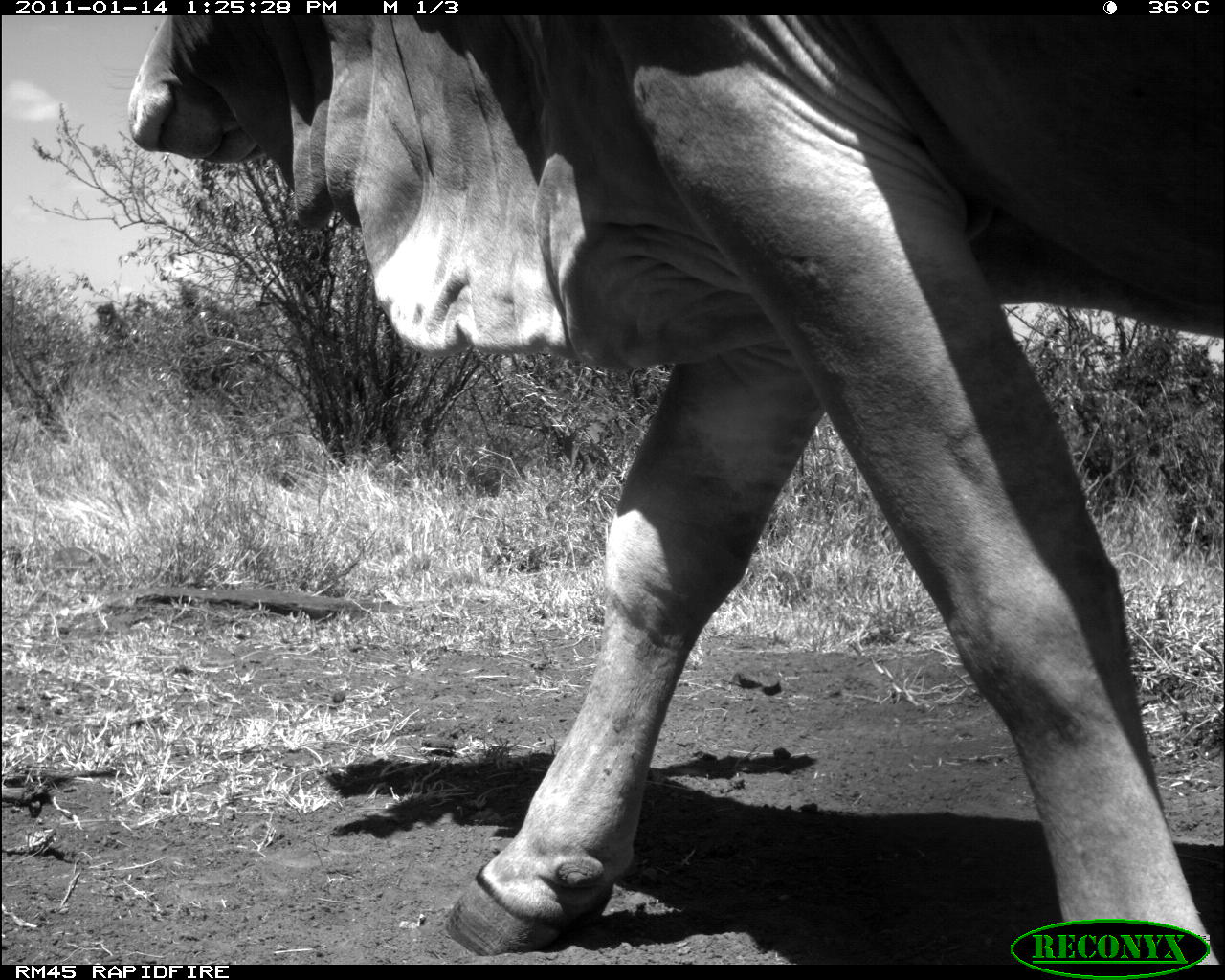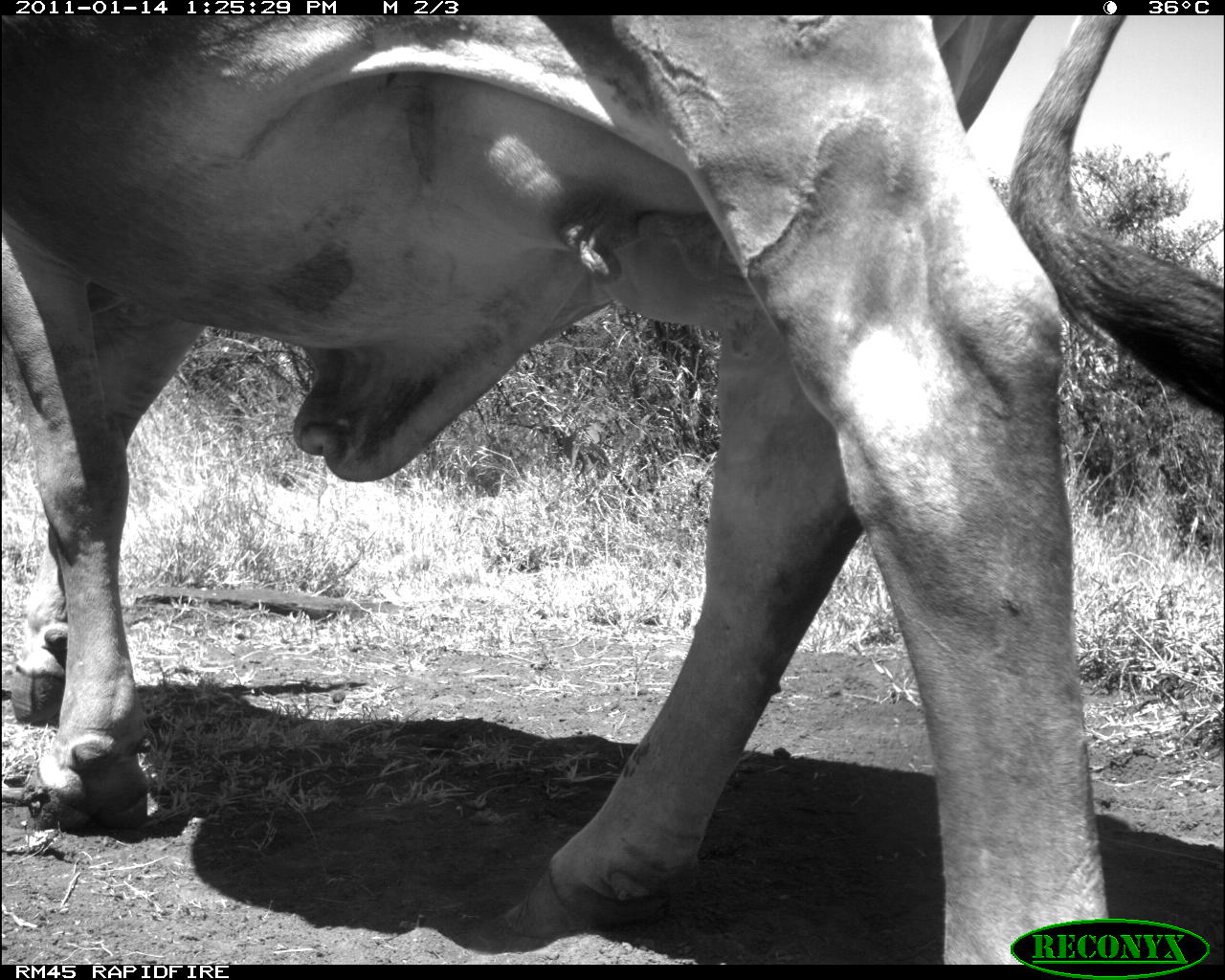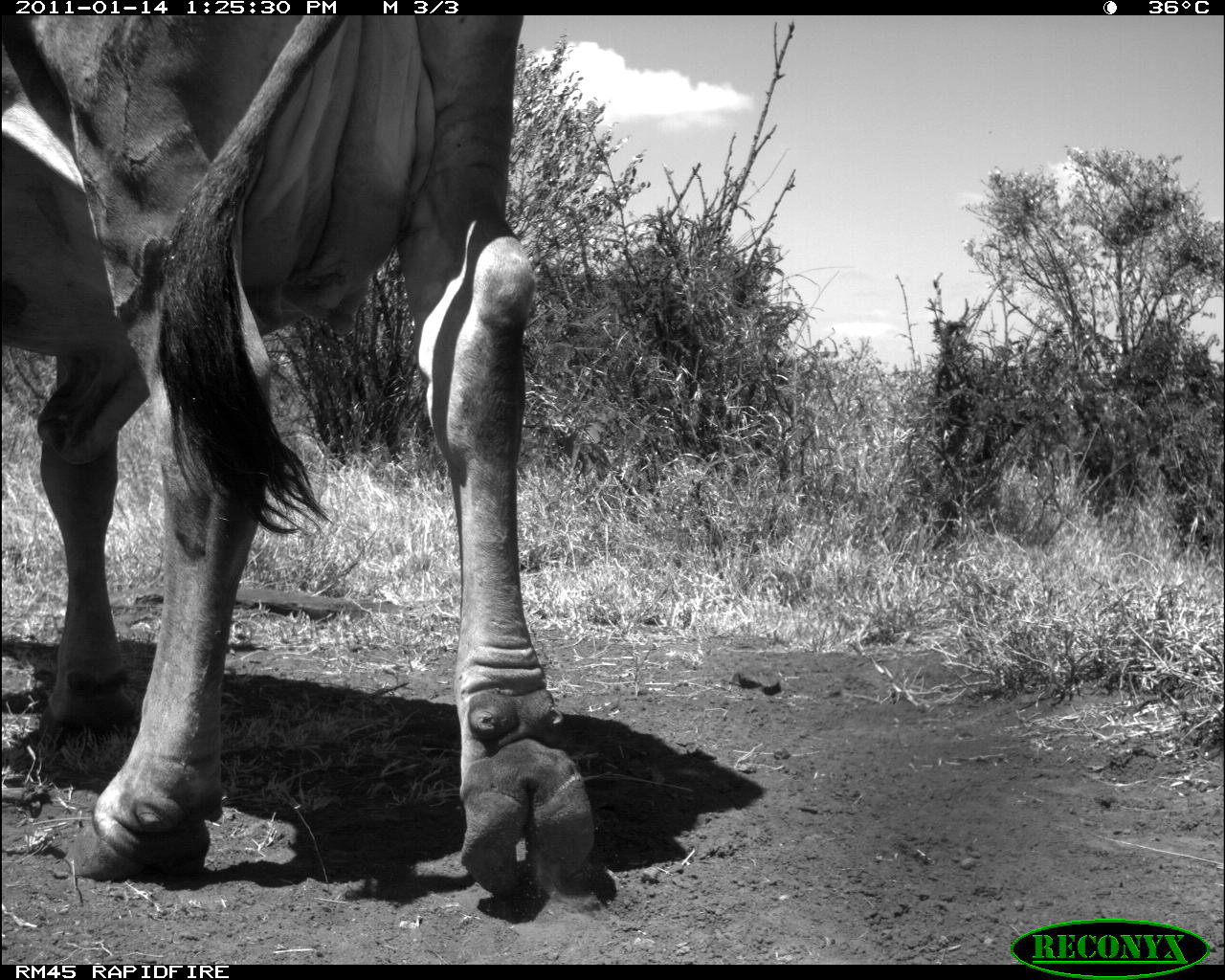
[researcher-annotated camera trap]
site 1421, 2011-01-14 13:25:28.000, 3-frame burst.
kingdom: Animalia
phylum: Chordata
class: Mammalia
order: Artiodactyla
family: Bovidae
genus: Bos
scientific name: Bos taurus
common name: domestic cattle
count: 1